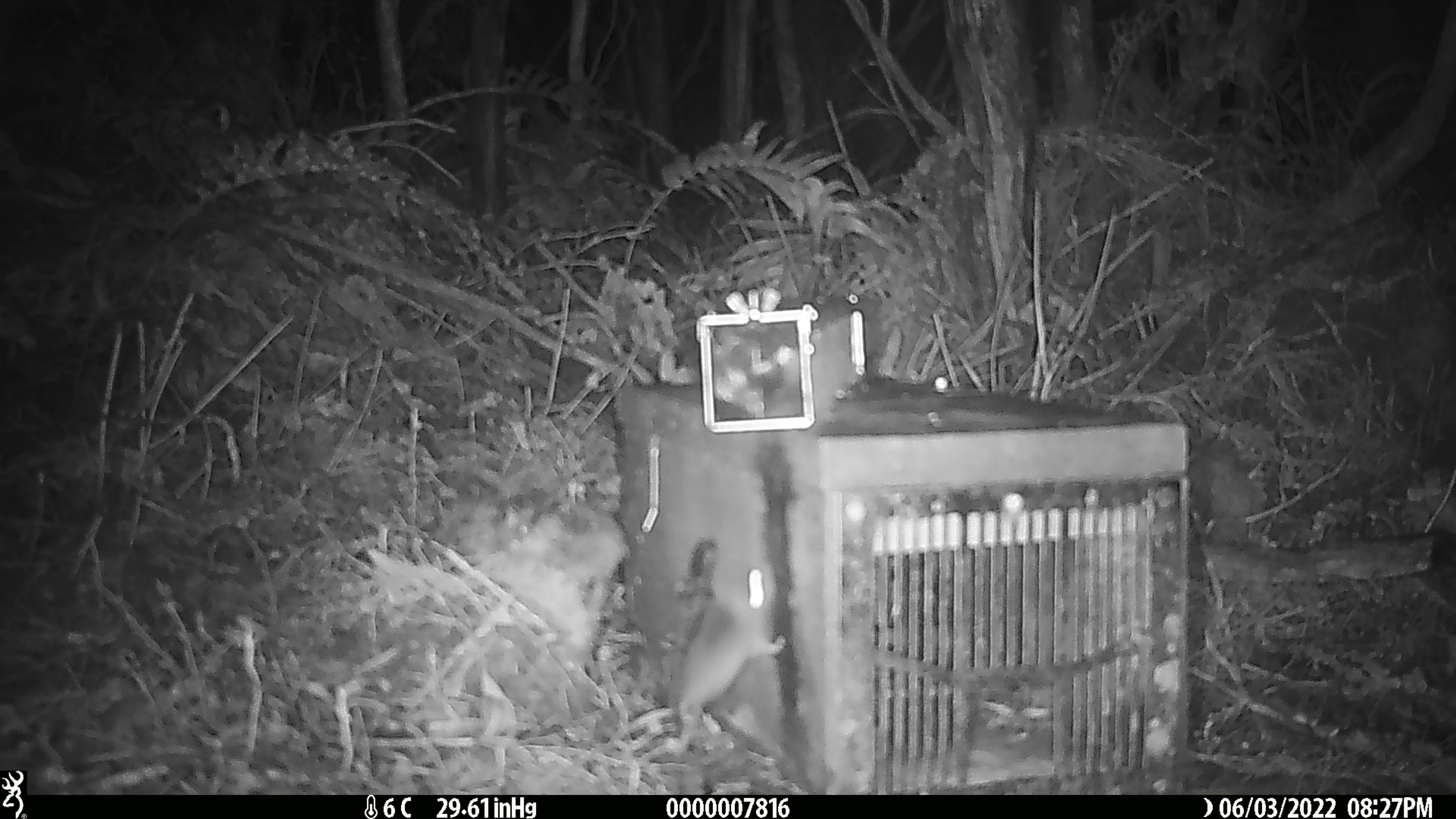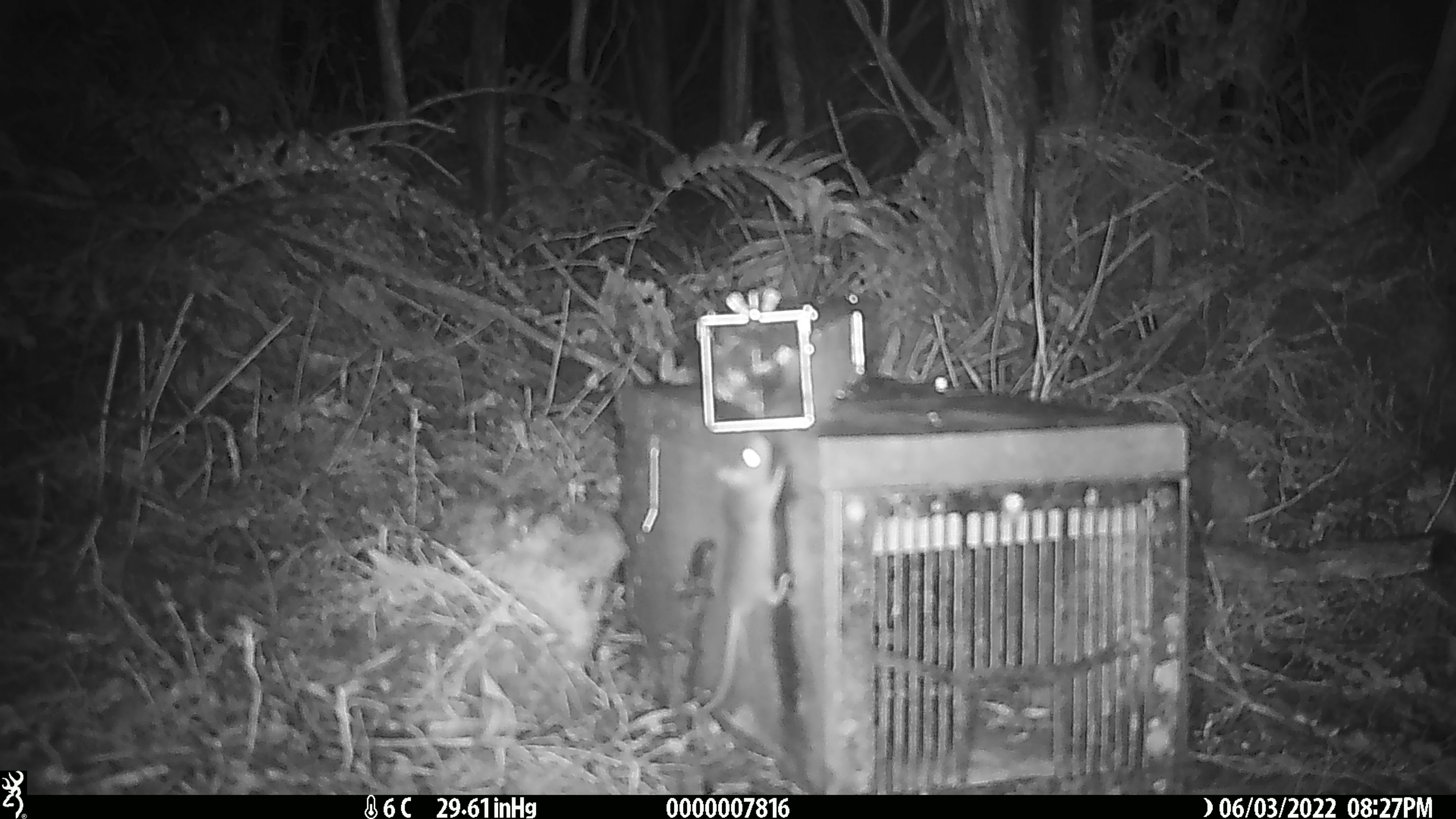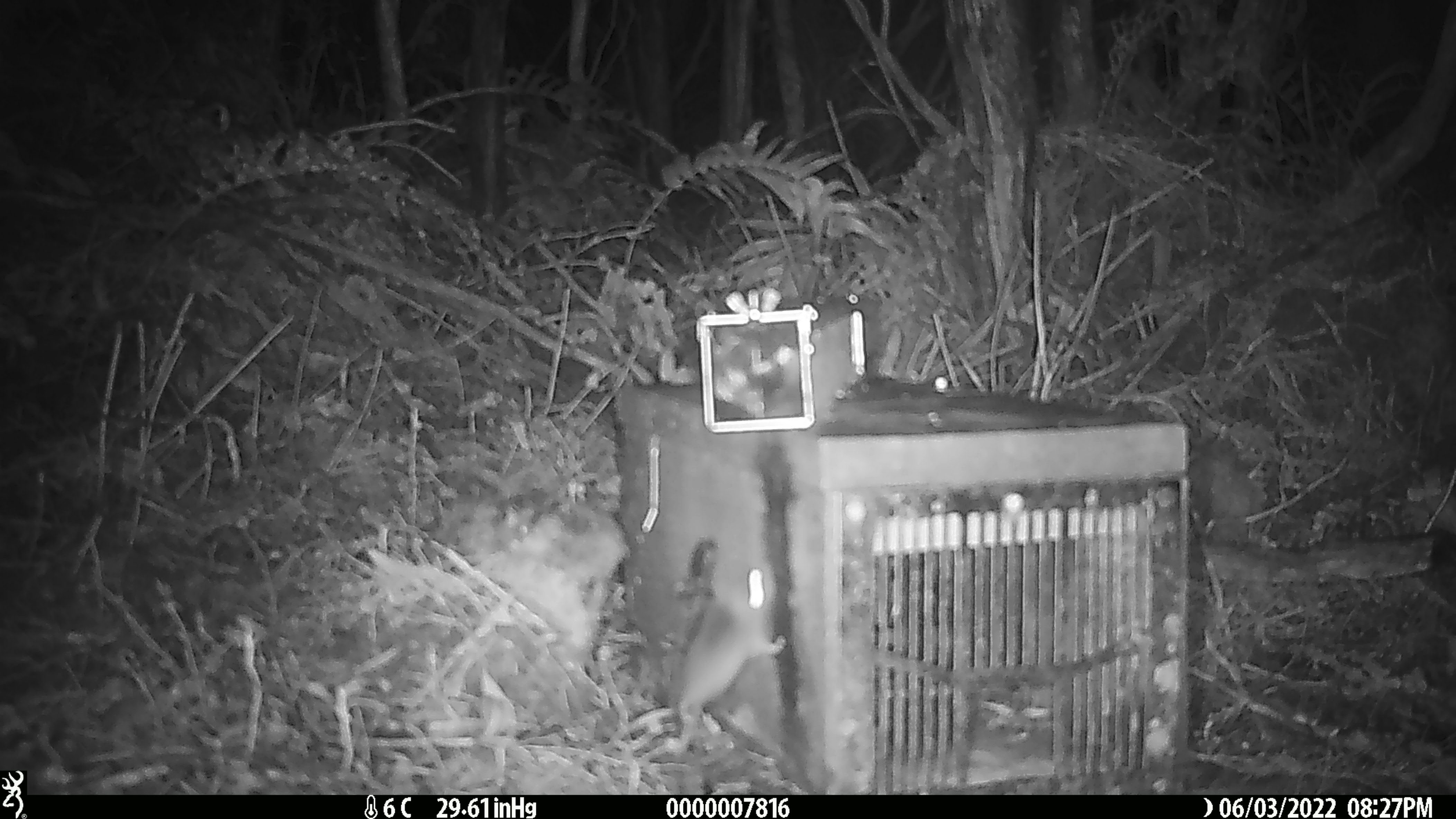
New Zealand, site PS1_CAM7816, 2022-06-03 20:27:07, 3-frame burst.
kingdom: Animalia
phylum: Chordata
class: Mammalia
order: Rodentia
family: Muridae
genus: Mus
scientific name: Mus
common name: mouse